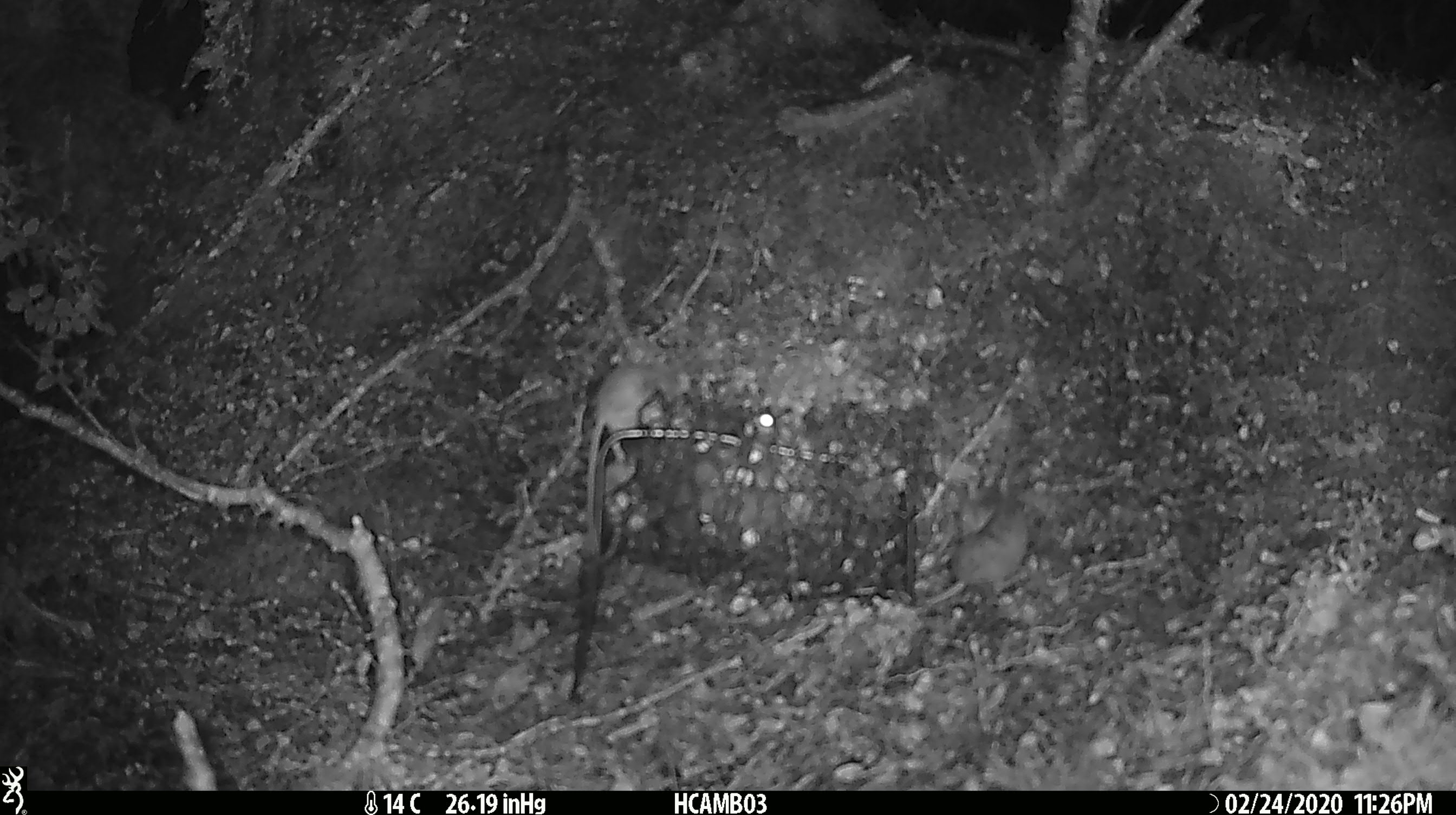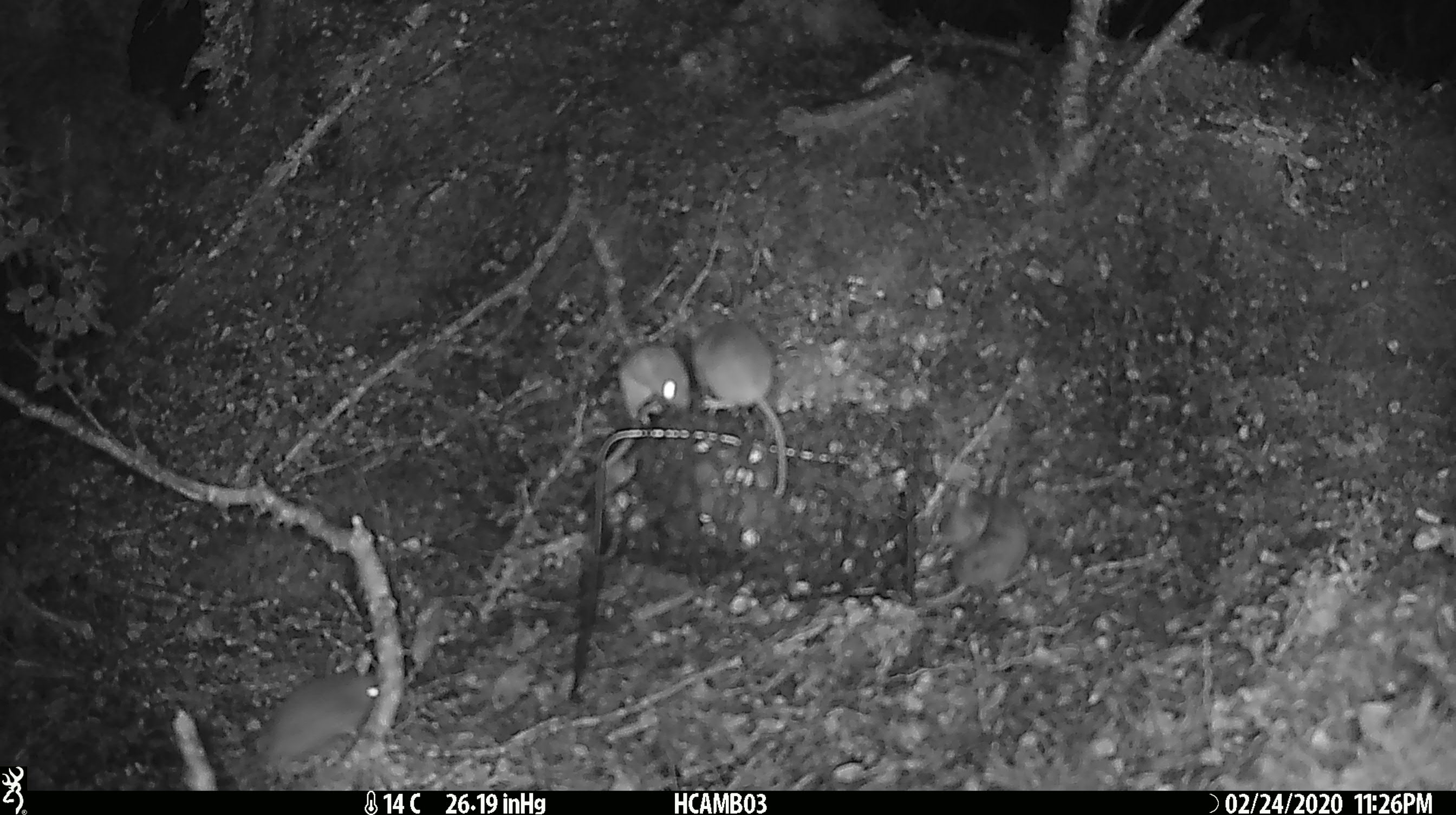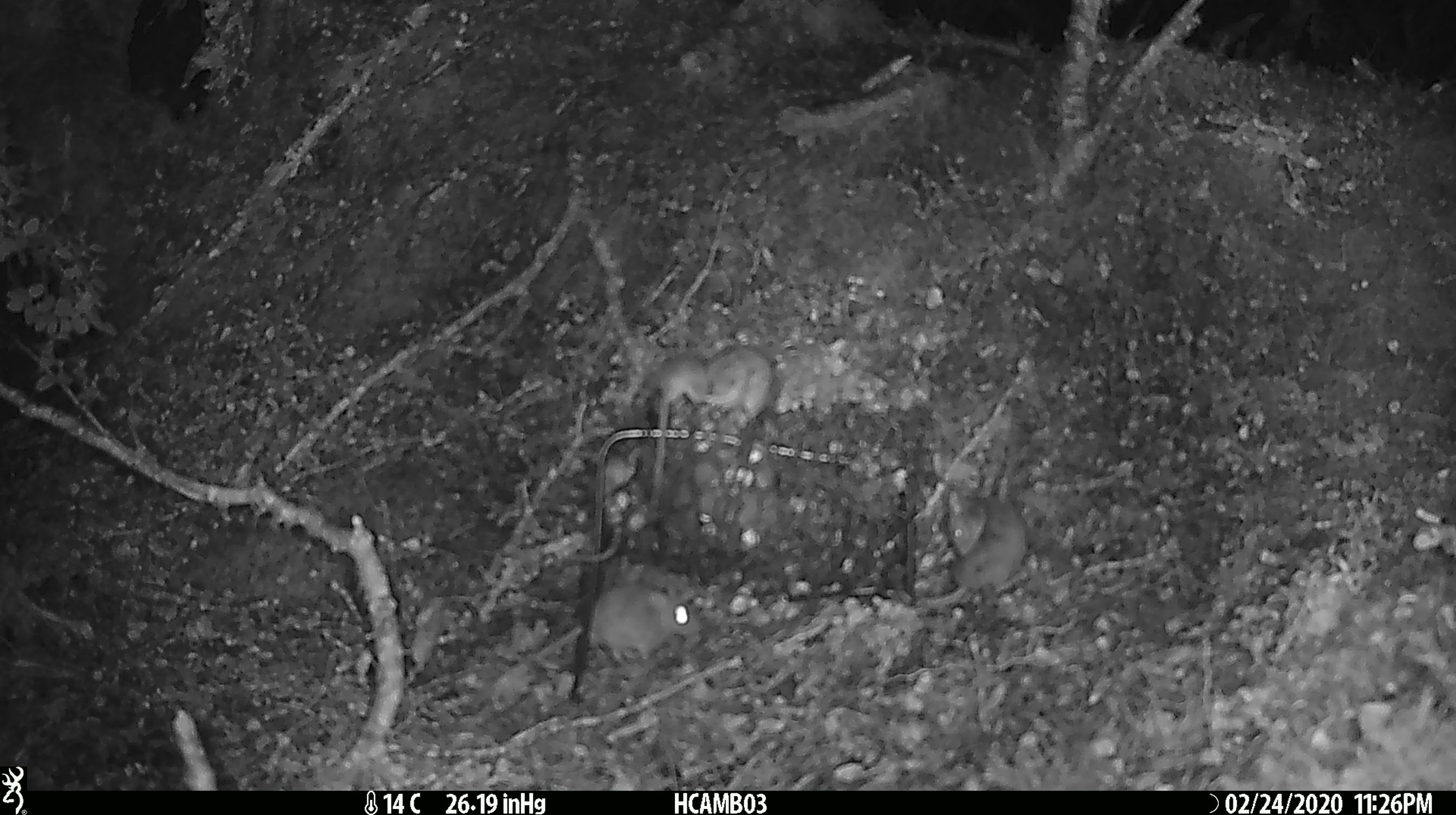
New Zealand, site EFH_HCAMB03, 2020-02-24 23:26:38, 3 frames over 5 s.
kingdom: Animalia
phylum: Chordata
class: Mammalia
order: Rodentia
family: Muridae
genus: Mus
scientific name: Mus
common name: mouse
Mouse (Mus).